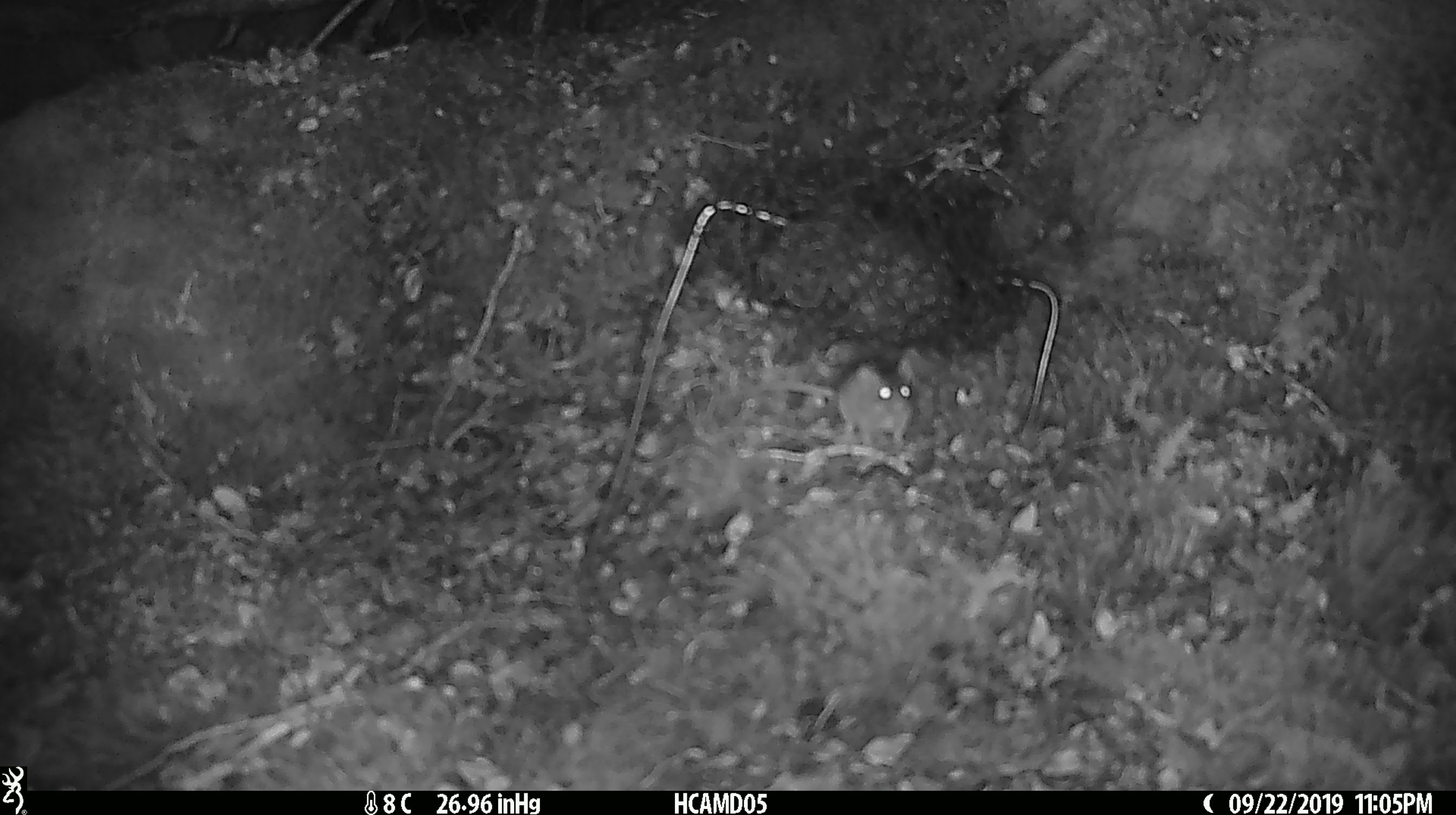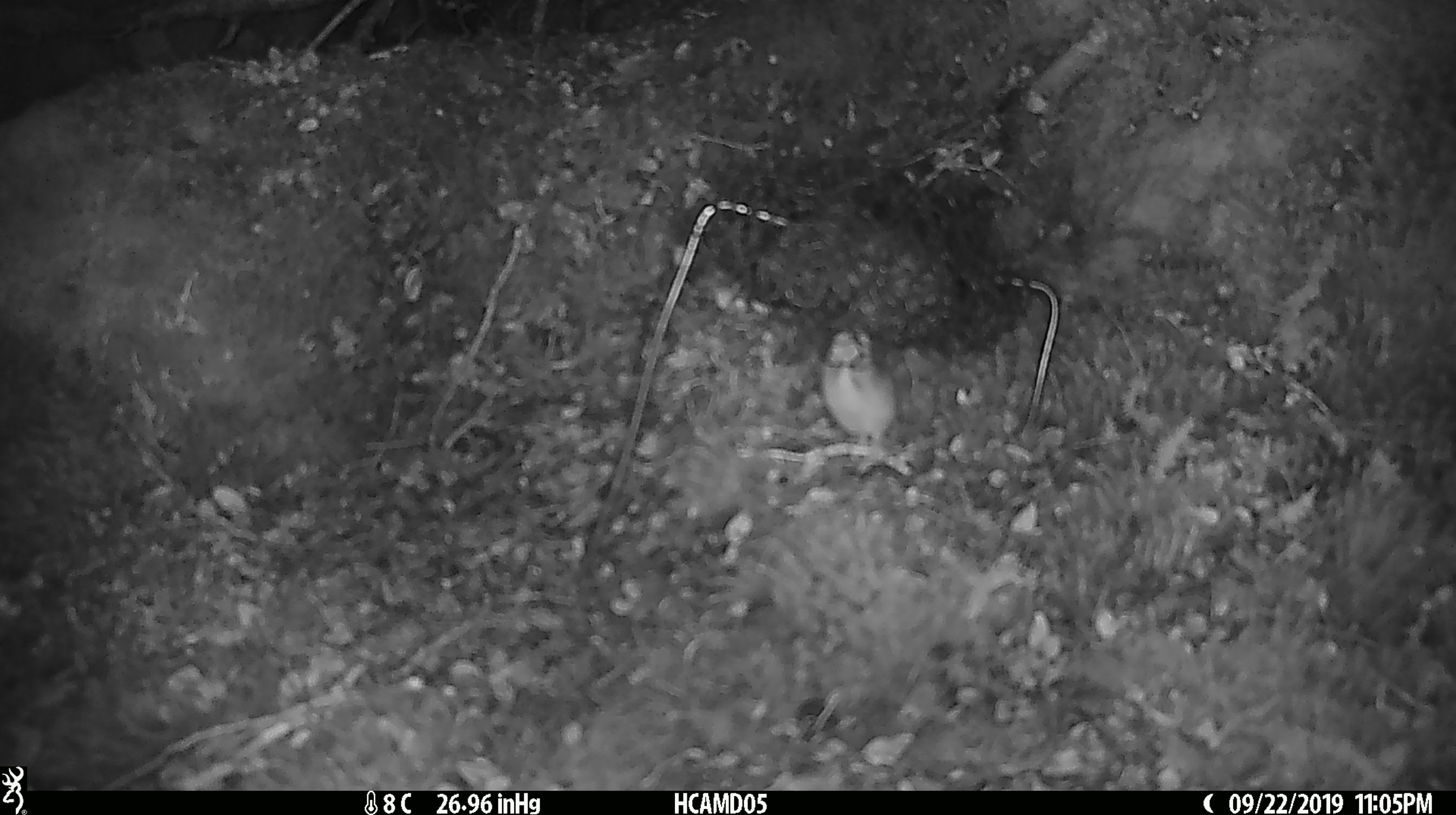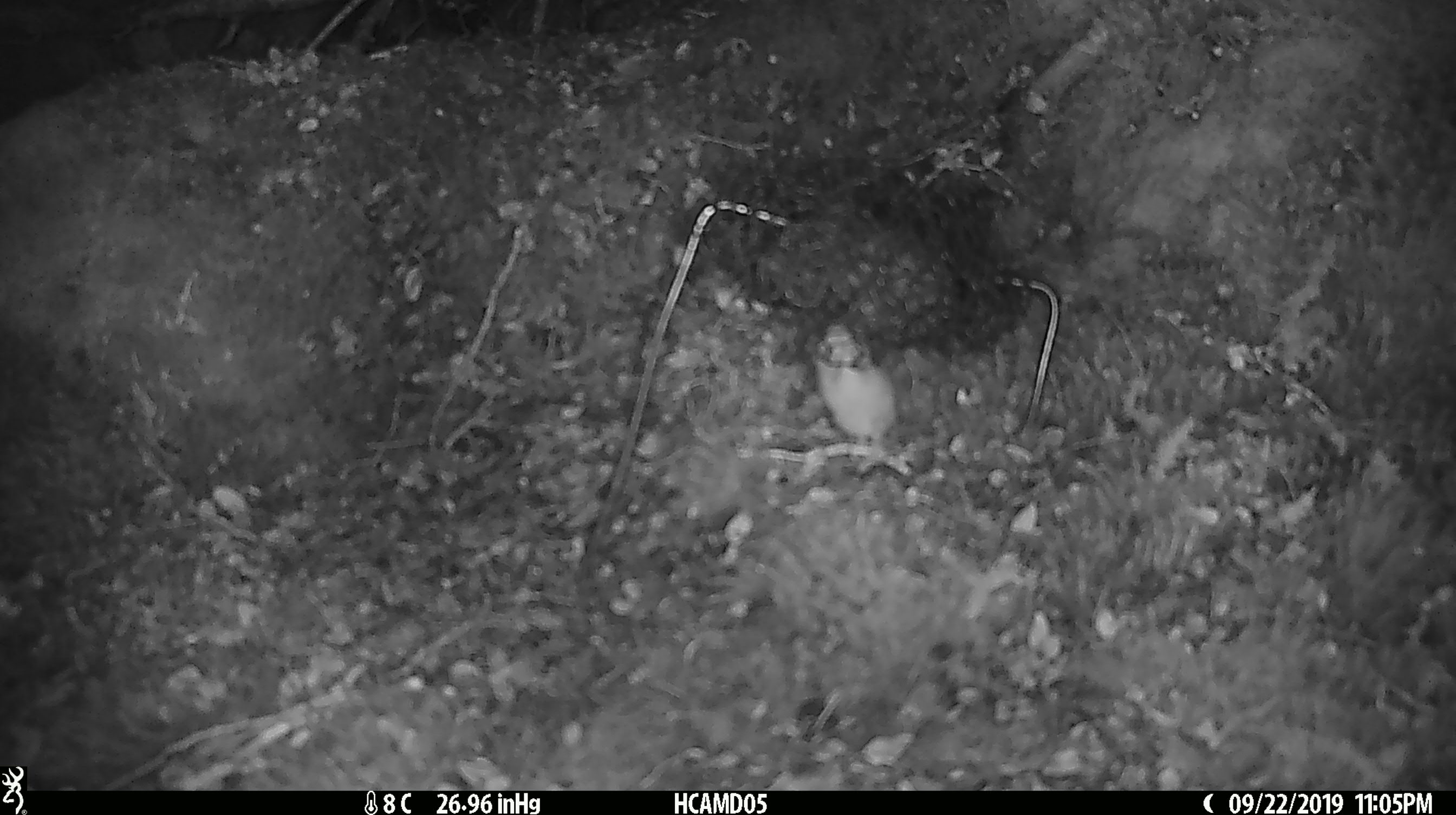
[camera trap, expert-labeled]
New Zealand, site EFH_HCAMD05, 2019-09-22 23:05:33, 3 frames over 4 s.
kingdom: Animalia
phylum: Chordata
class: Mammalia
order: Rodentia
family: Muridae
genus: Mus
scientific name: Mus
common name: mouse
Mouse (Mus).